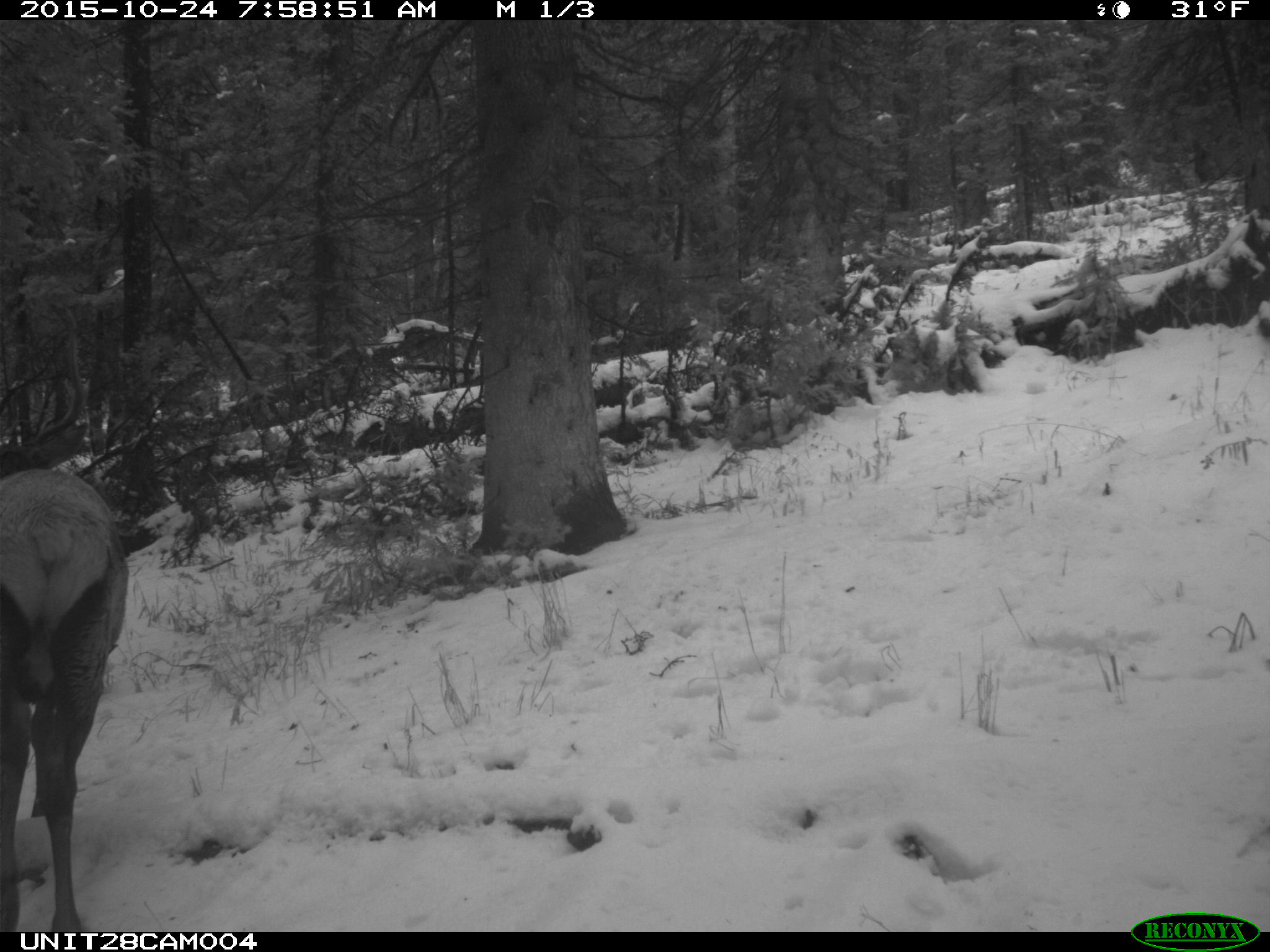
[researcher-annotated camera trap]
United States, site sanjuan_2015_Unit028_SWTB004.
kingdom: Animalia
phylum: Chordata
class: Mammalia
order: Artiodactyla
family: Cervidae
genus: Cervus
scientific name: Cervus elaphus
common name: red deer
Cervus elaphus (red deer).